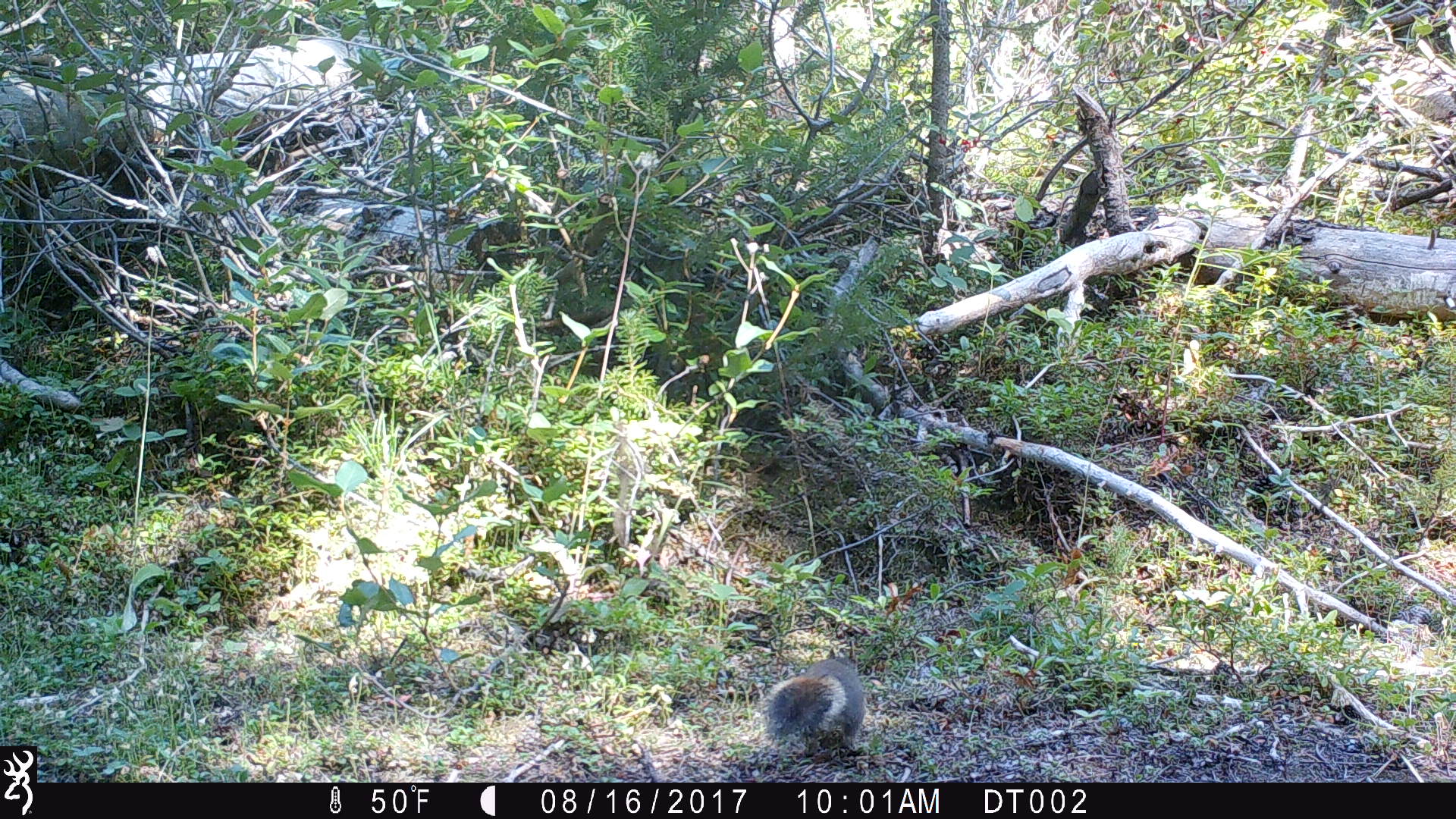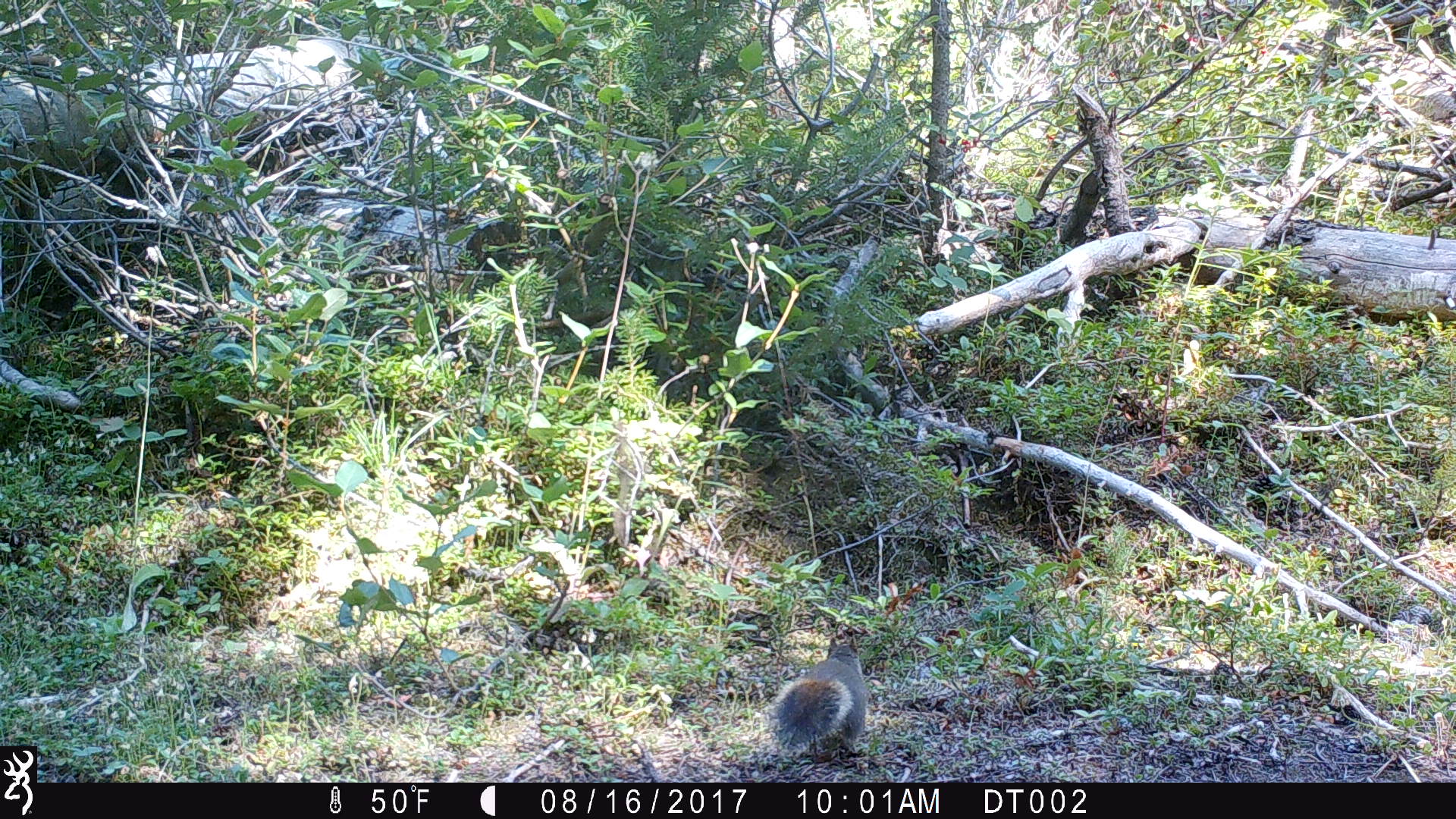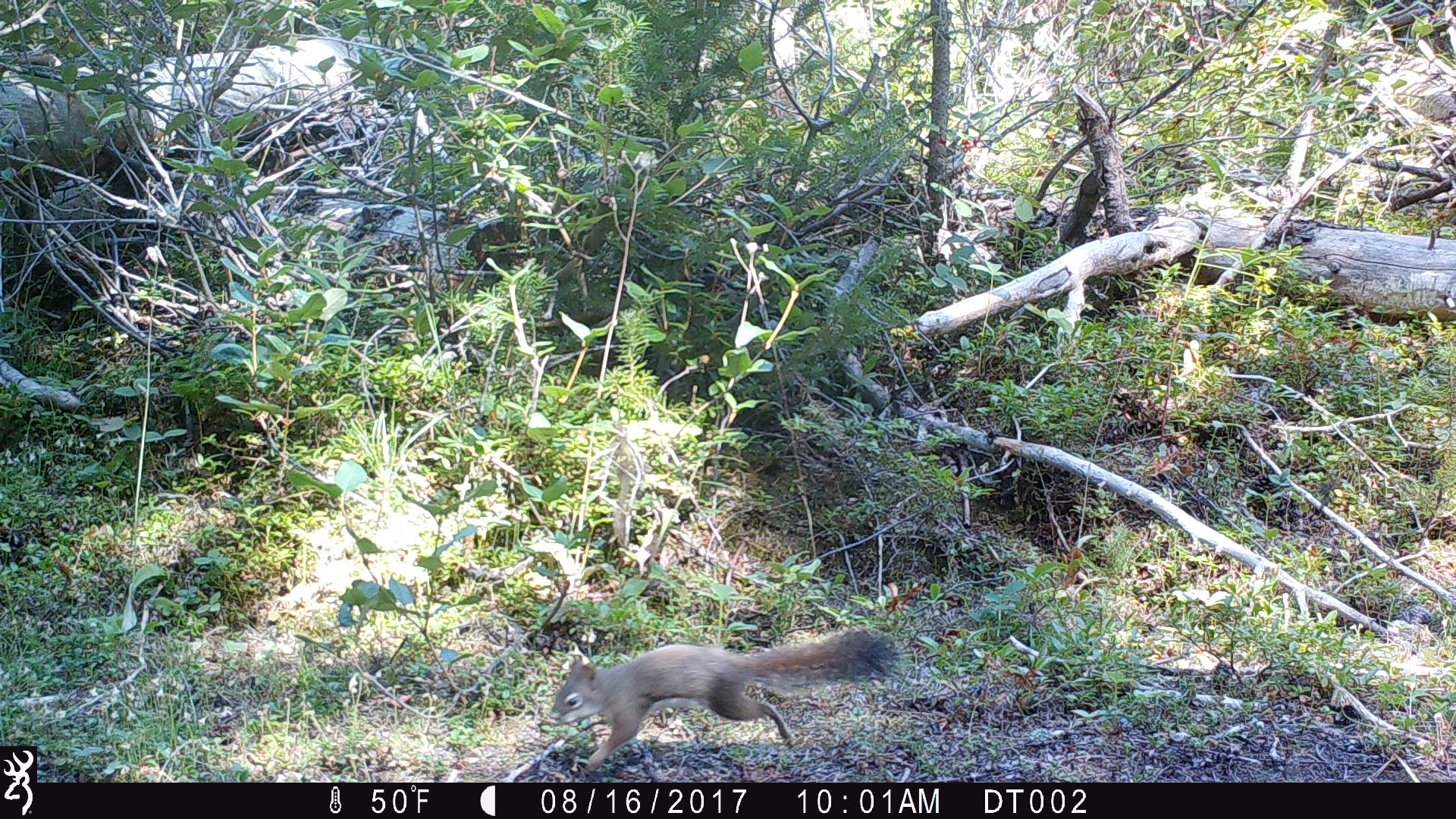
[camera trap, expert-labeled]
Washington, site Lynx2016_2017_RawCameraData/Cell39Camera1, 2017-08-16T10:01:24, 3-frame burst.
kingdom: Animalia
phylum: Chordata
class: Mammalia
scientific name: Mammalia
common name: small mammal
Small mammal (Mammalia). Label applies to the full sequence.